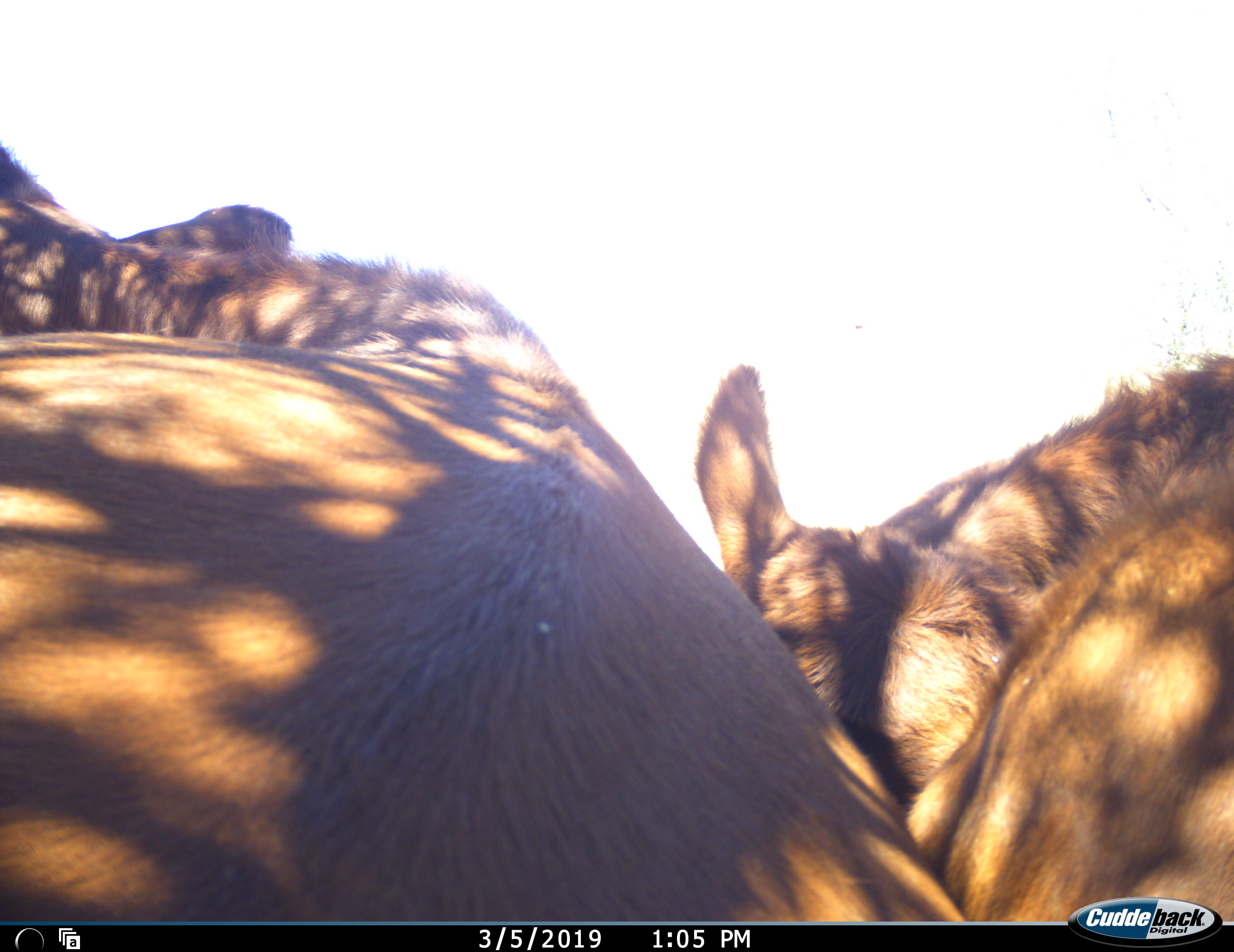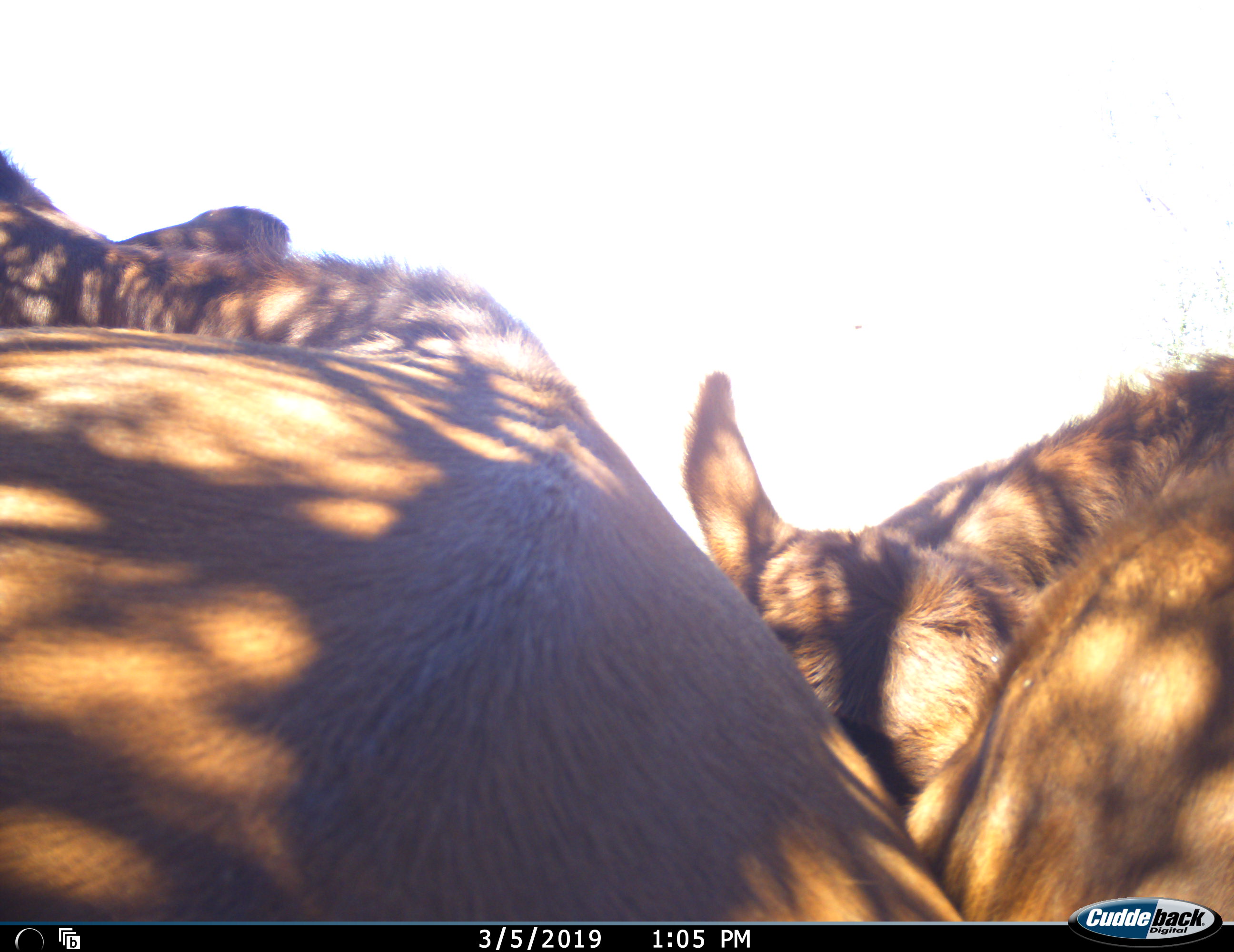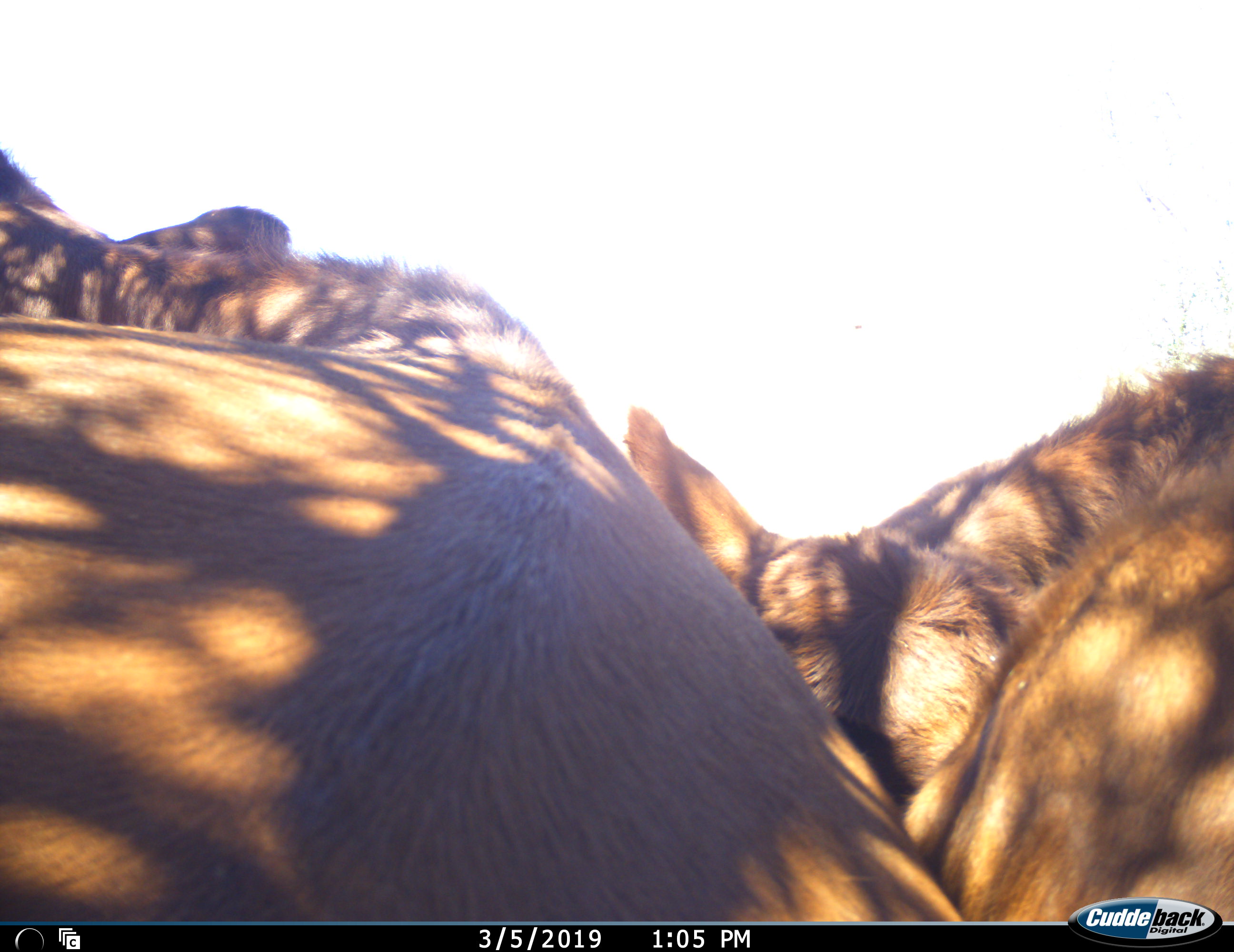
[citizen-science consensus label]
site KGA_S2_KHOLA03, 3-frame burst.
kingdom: Animalia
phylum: Chordata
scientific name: Vertebrata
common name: domestic animal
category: domesticanimal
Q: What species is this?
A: Domesticanimal (domestic animal) (Vertebrata).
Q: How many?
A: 2.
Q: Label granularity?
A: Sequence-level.